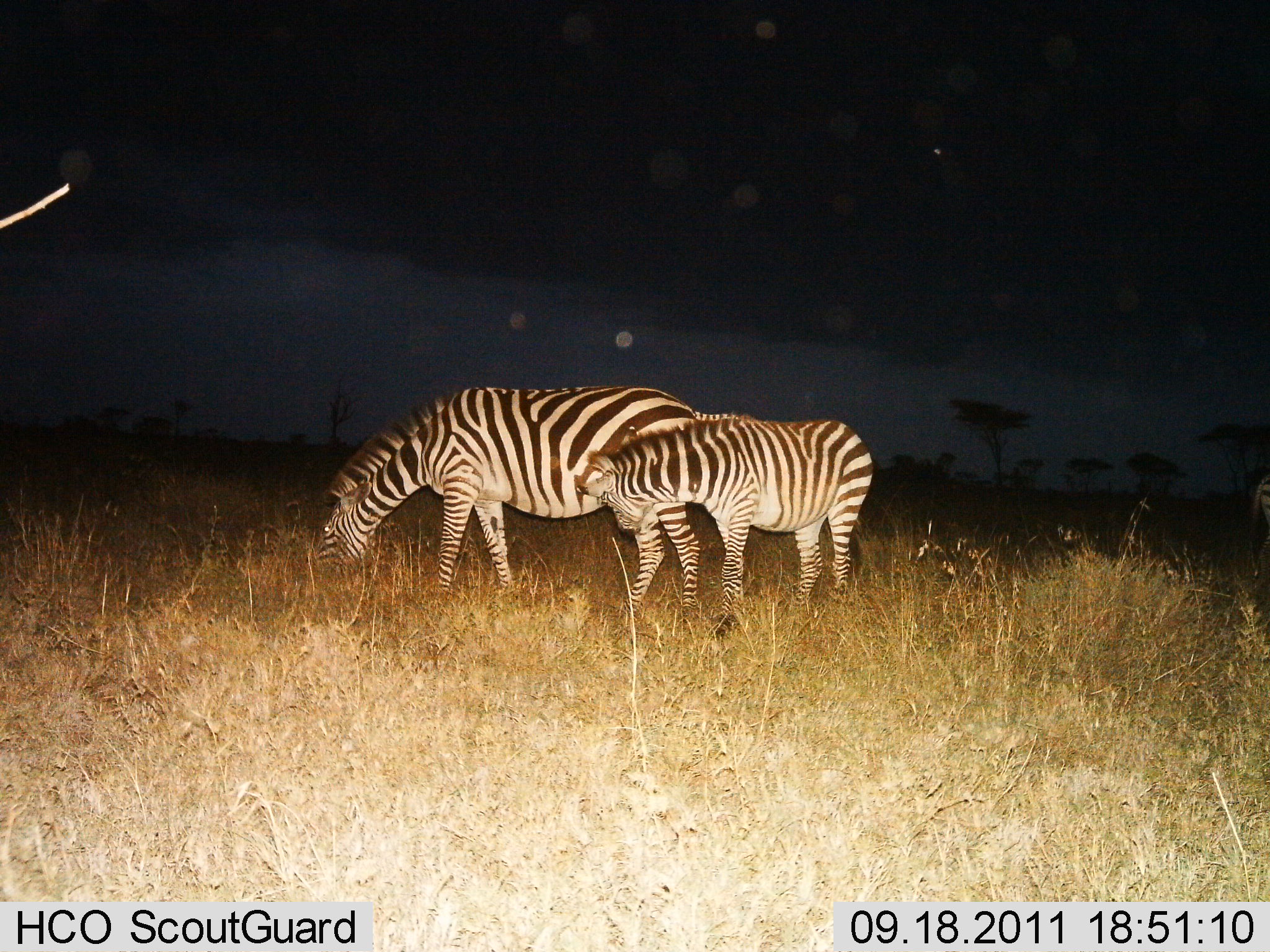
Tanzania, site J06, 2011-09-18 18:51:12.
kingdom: Animalia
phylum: Chordata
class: Mammalia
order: Perissodactyla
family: Equidae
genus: Equus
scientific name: Equus quagga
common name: plains zebra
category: zebra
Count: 2.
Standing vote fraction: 73%.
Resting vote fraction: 0%.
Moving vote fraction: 0%.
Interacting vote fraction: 36%.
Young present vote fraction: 64%.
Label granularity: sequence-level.